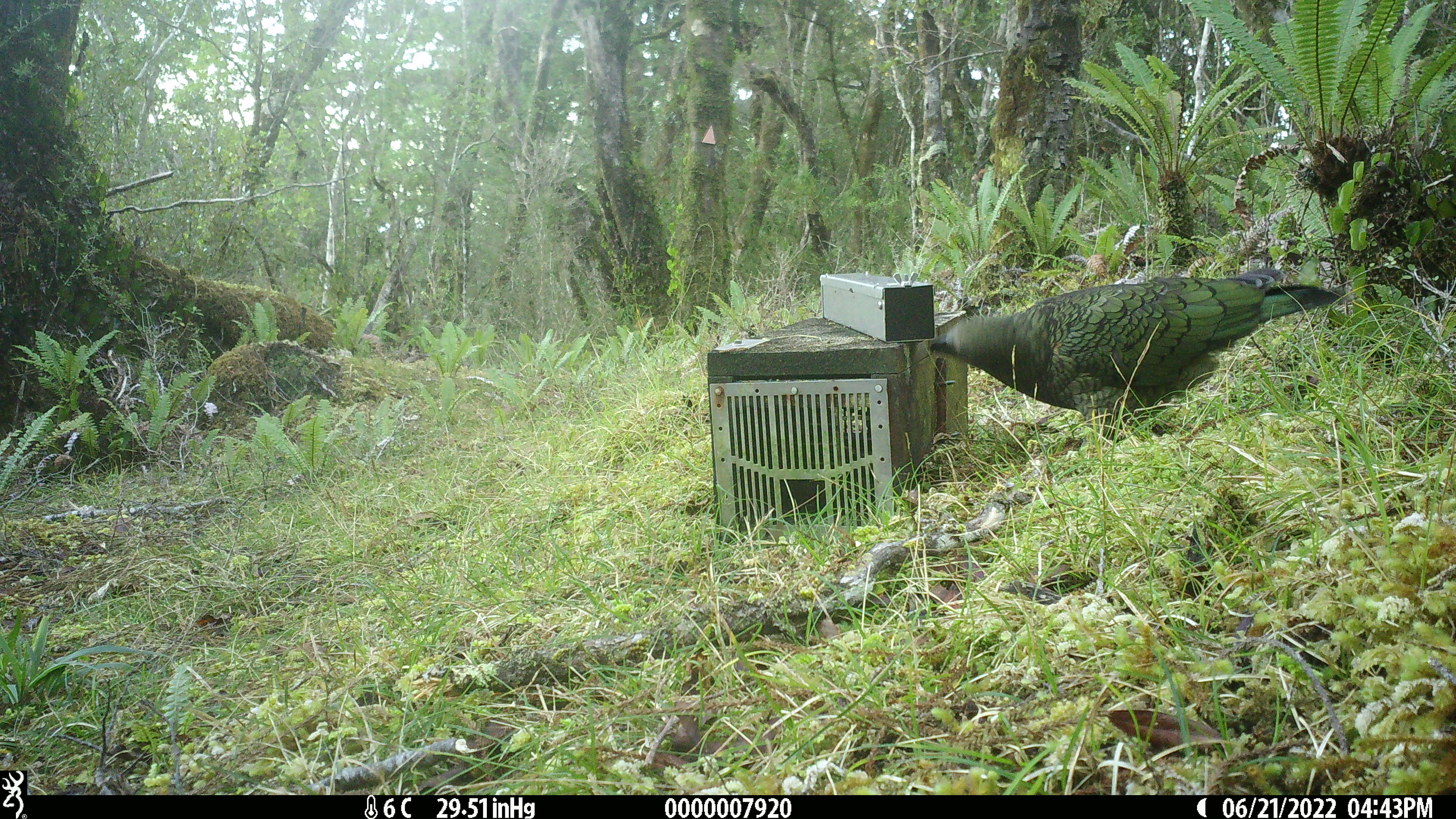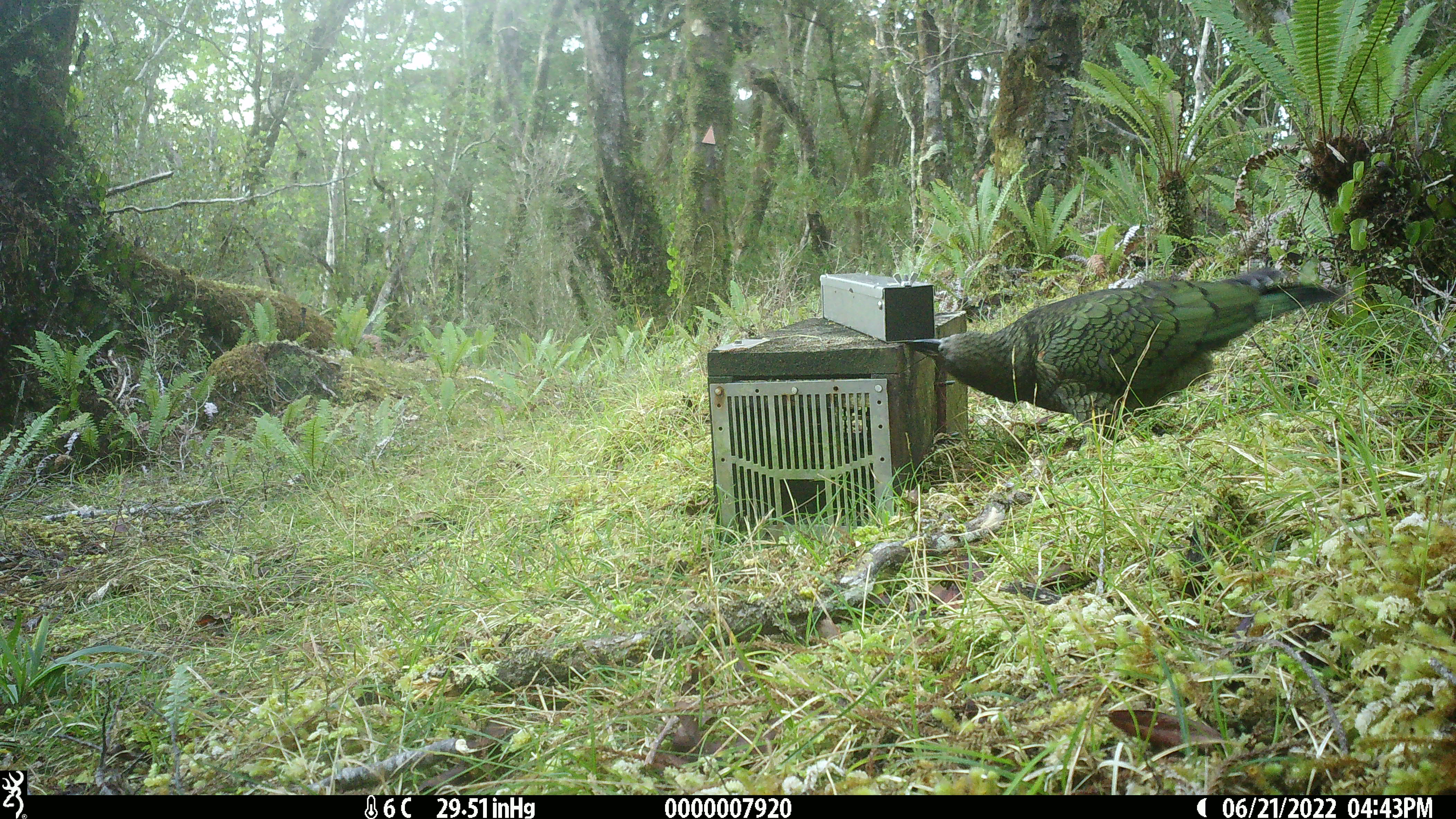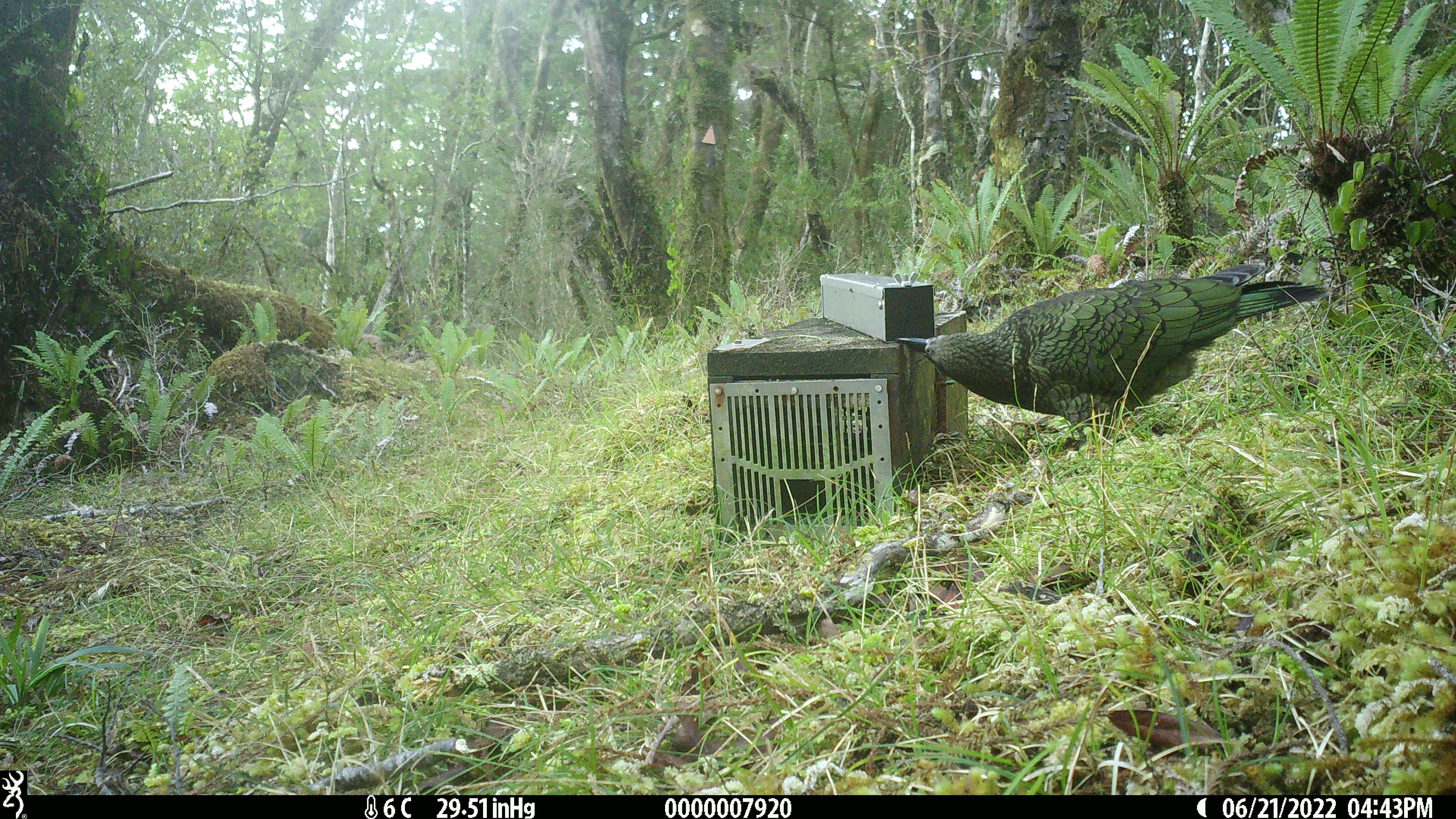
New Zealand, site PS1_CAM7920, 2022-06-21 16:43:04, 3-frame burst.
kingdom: Animalia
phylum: Chordata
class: Aves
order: Psittaciformes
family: Strigopidae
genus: Nestor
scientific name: Nestor notabilis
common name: kea